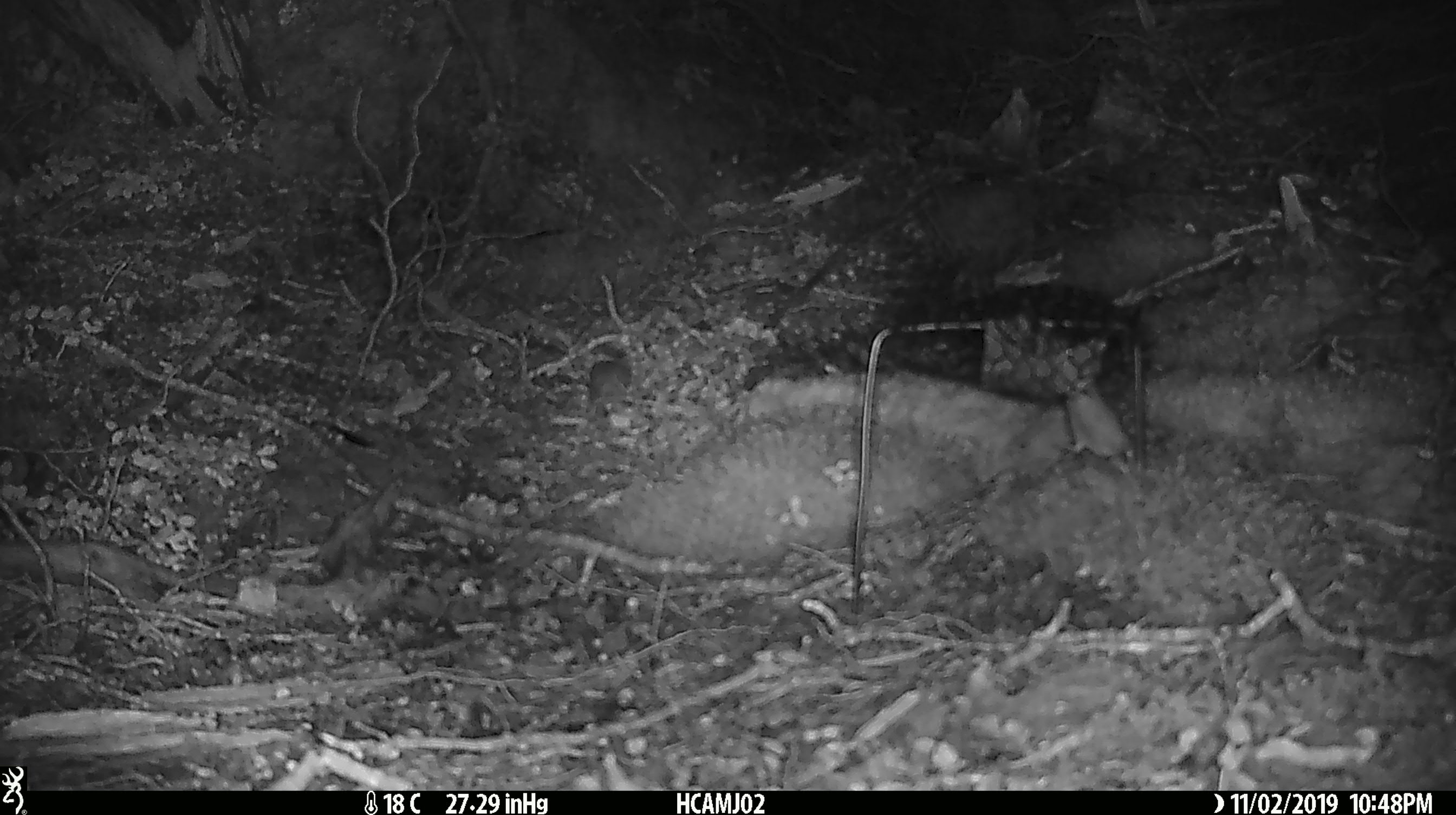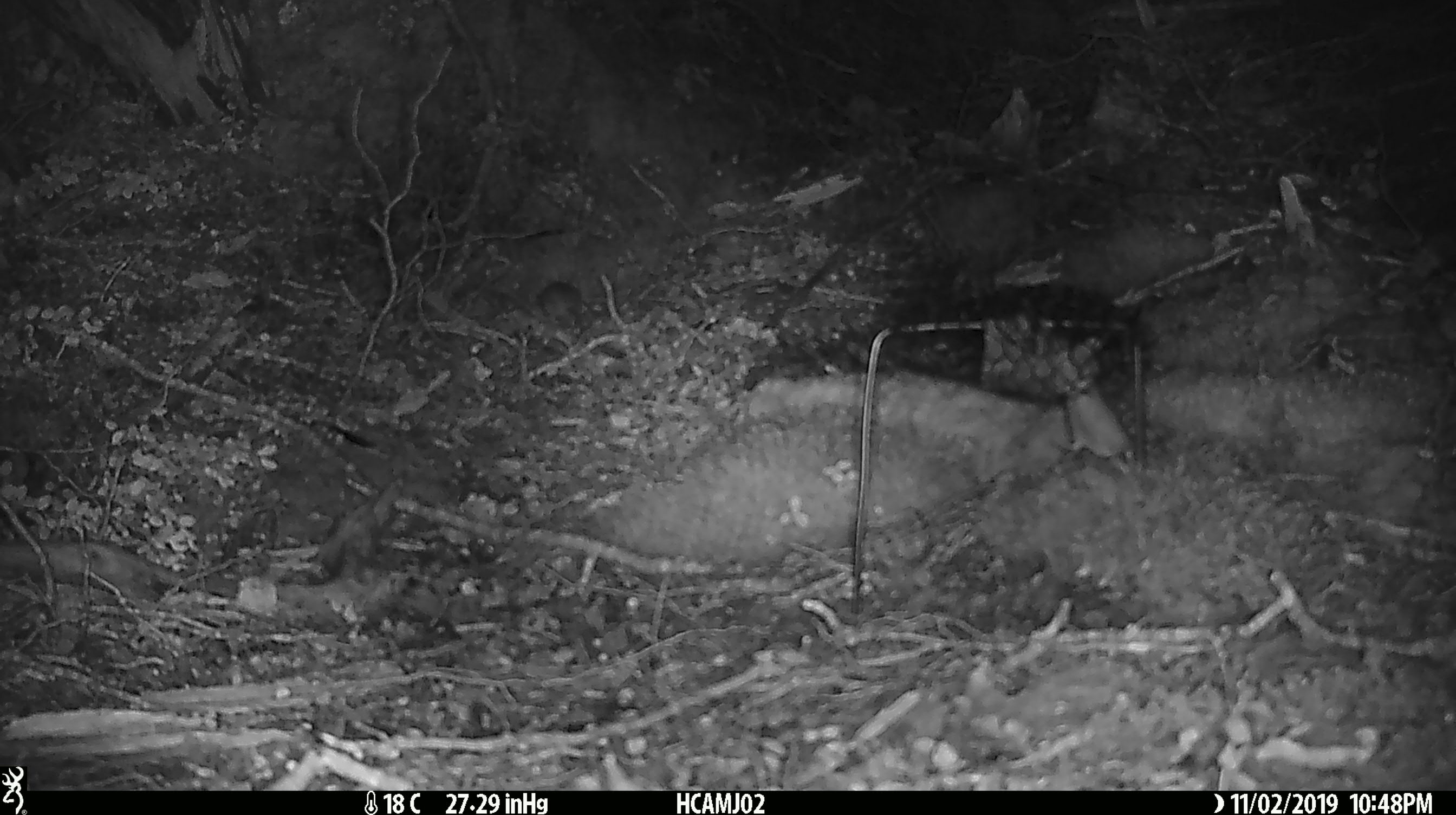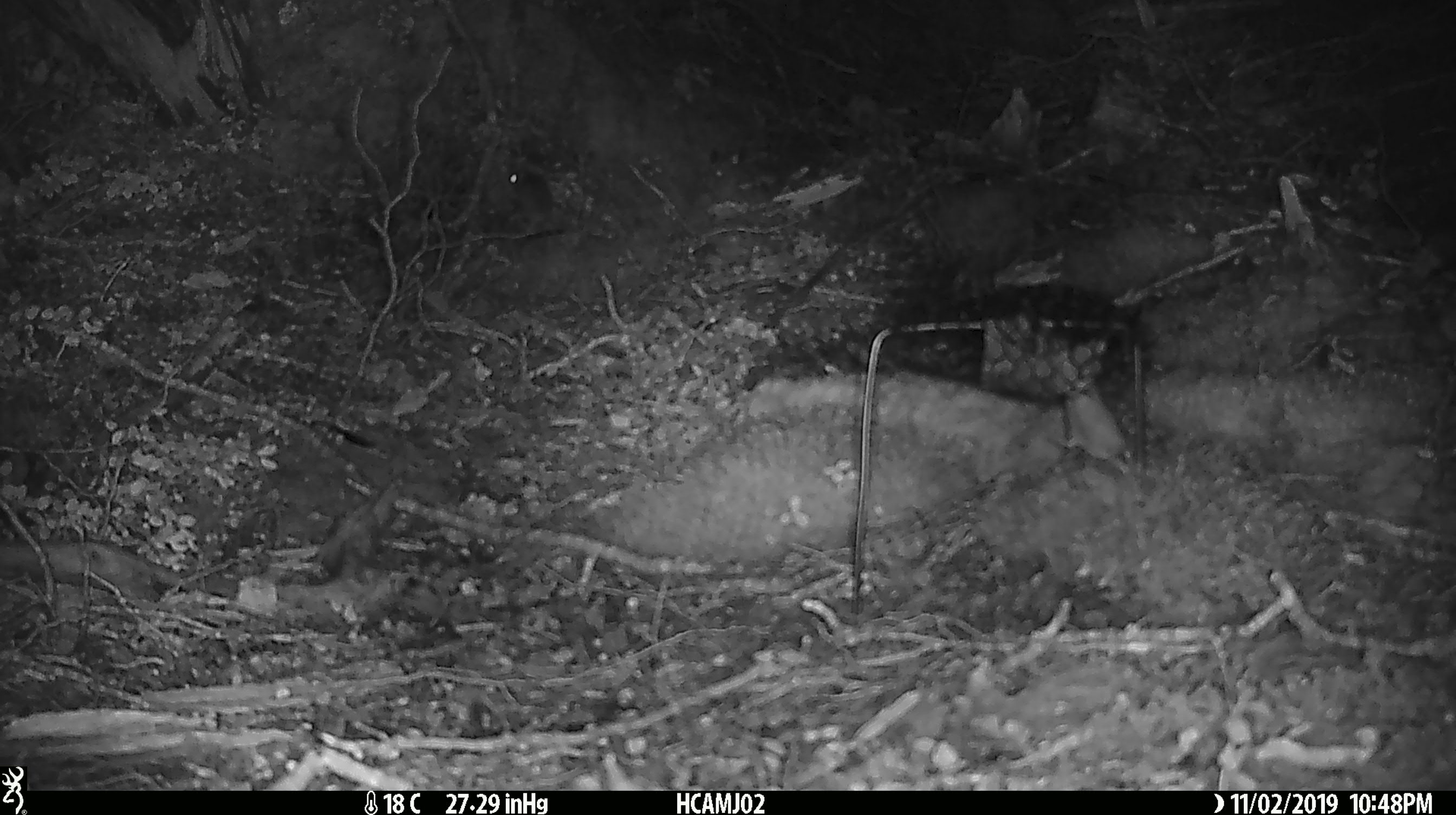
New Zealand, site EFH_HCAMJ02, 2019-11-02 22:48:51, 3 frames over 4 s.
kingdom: Animalia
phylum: Chordata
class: Mammalia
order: Rodentia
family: Muridae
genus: Mus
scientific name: Mus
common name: mouse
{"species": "mouse (Mus)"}